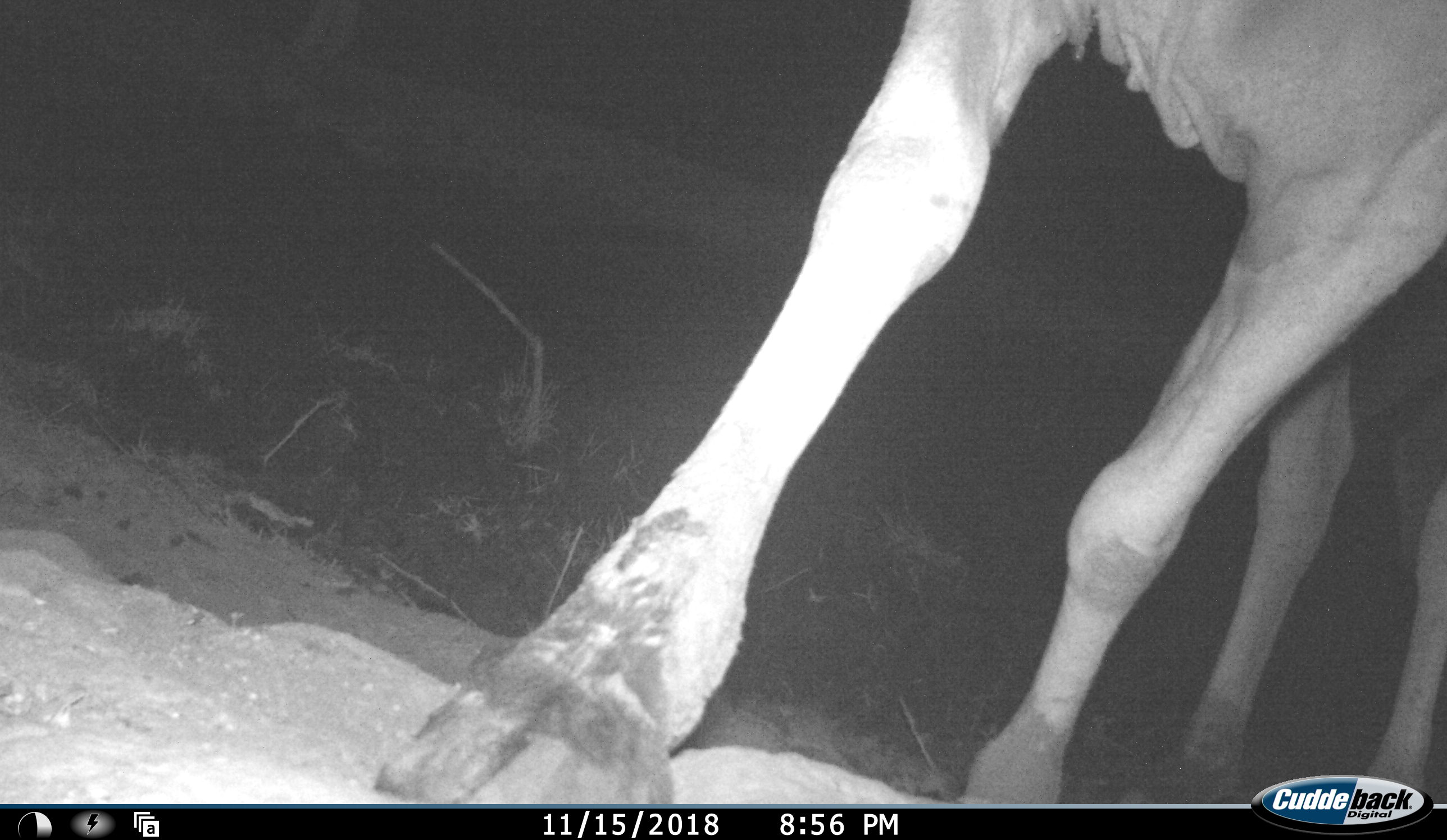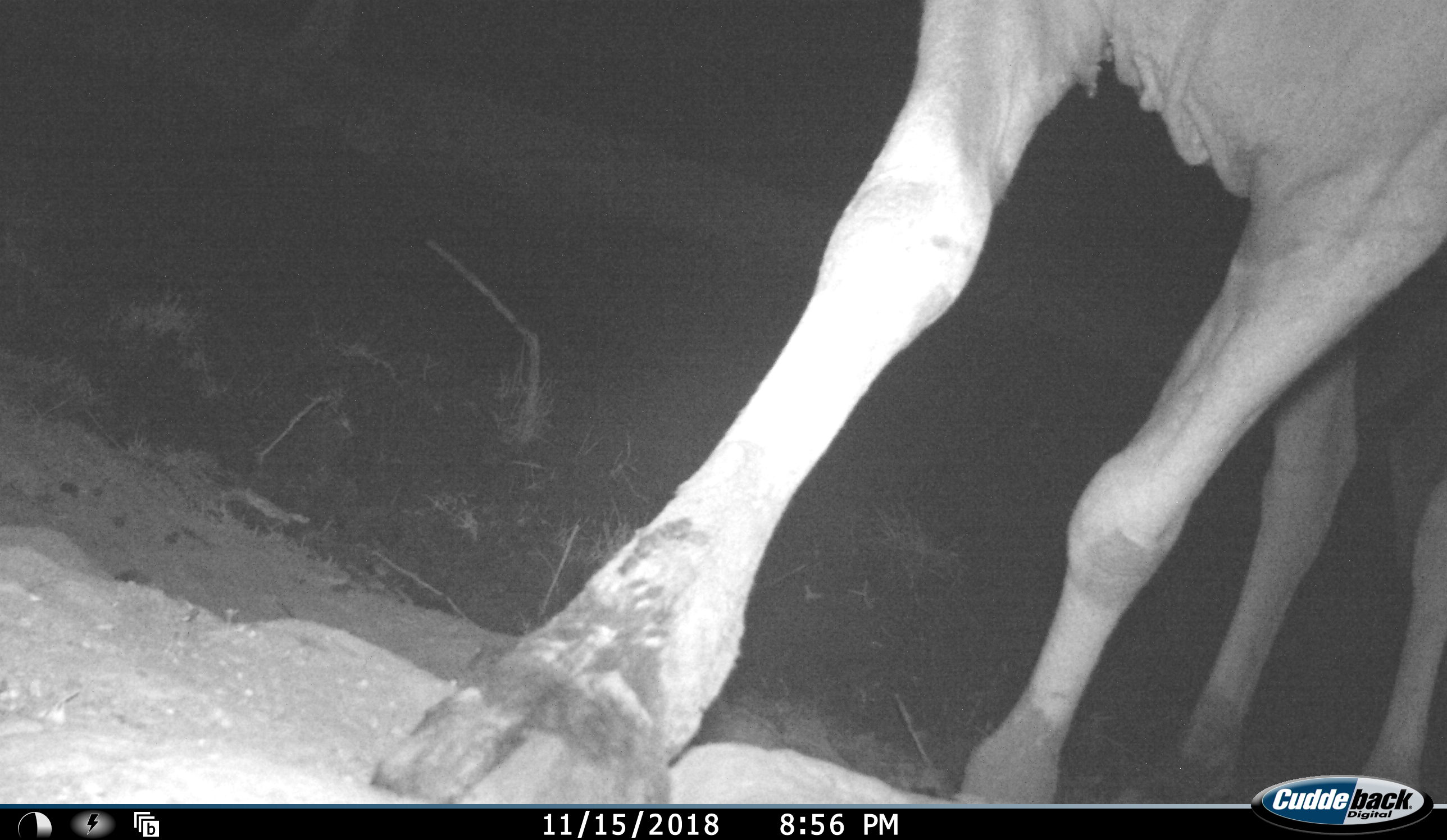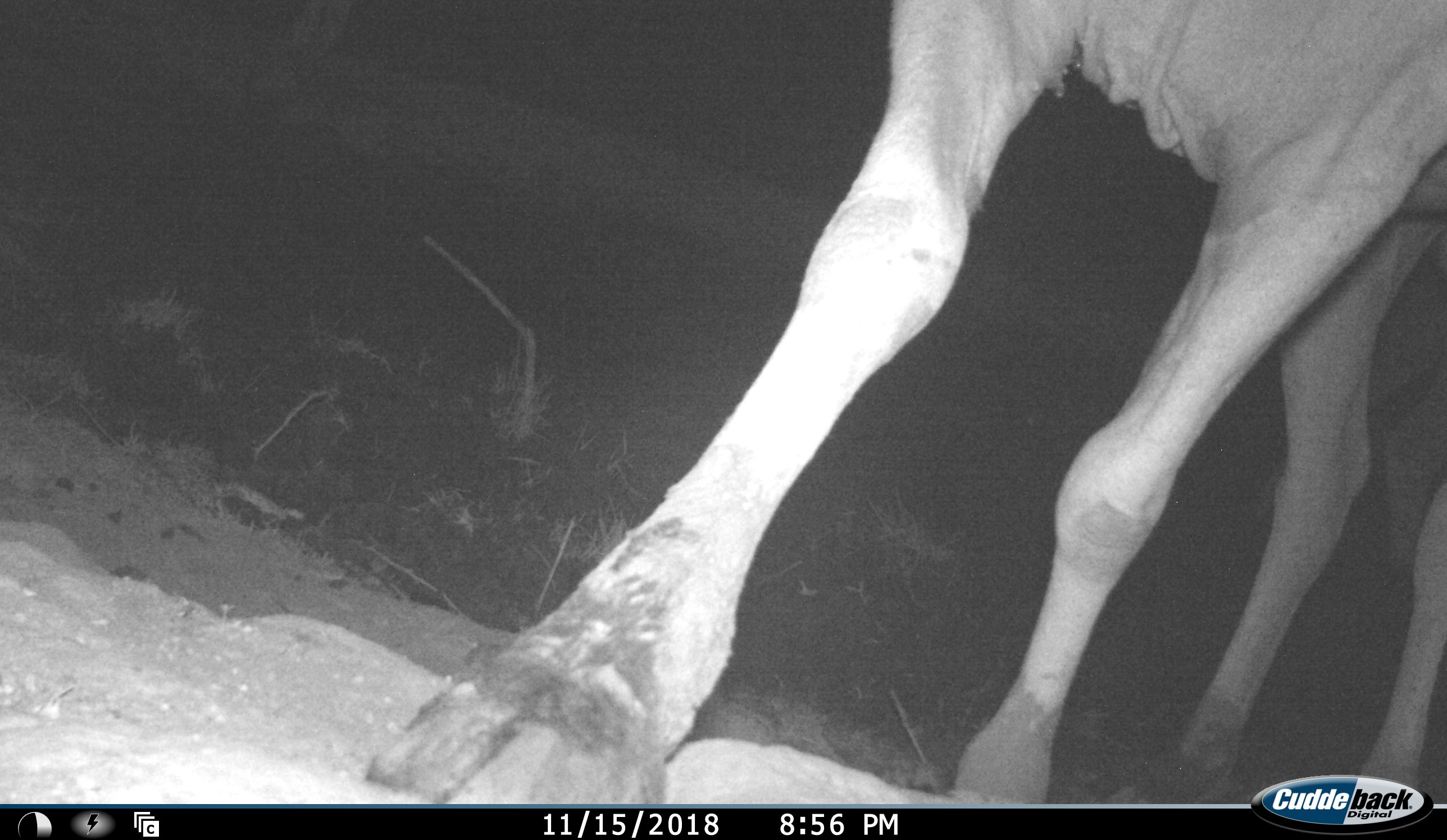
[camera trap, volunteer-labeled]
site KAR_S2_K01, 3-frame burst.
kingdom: Animalia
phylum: Chordata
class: Mammalia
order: Artiodactyla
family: Bovidae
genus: Tragelaphus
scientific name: Tragelaphus oryx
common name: eland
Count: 1.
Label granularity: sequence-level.